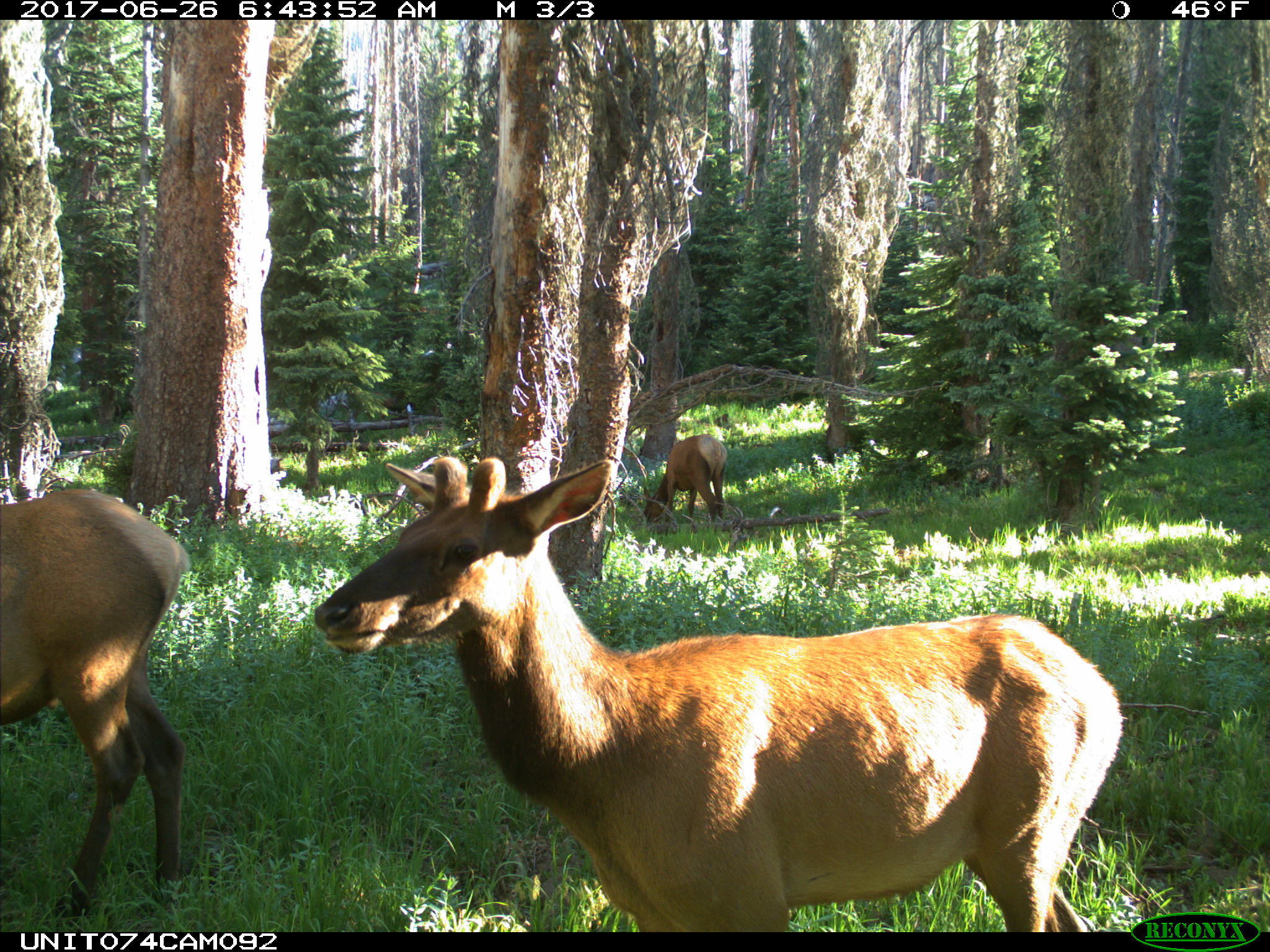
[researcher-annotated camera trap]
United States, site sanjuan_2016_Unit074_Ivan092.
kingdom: Animalia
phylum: Chordata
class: Mammalia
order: Artiodactyla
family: Cervidae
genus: Cervus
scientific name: Cervus elaphus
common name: red deer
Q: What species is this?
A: Cervus elaphus (red deer).